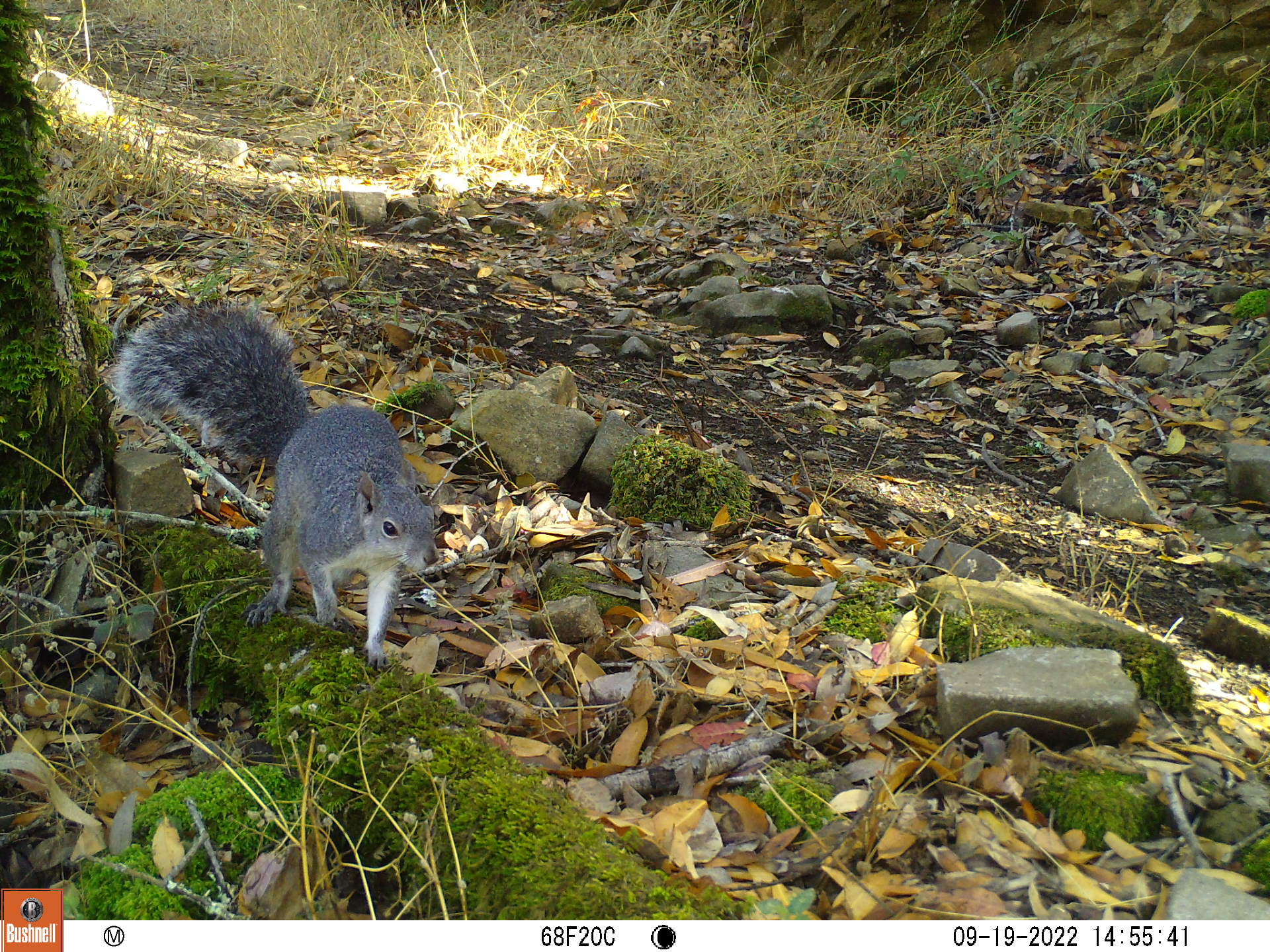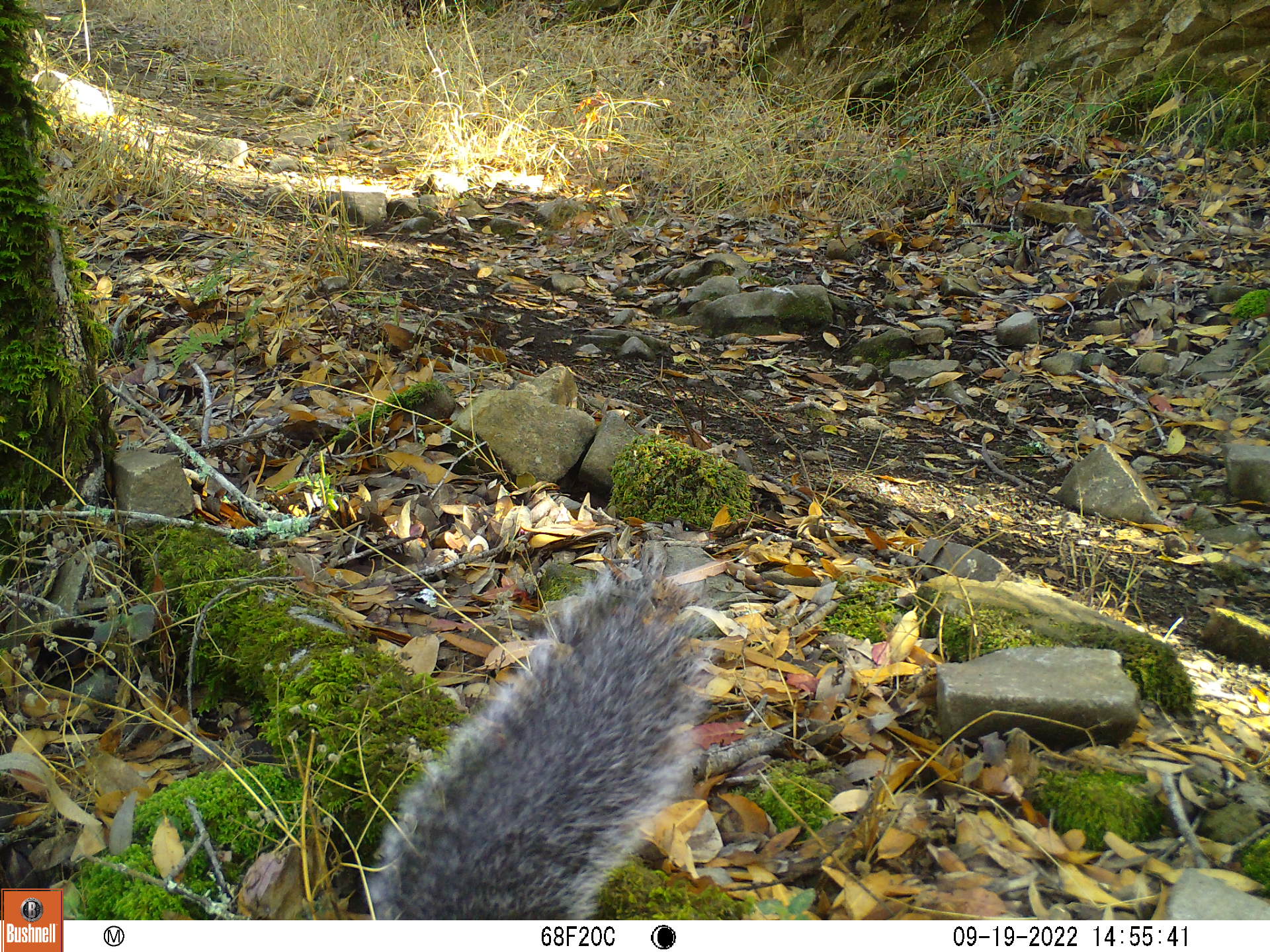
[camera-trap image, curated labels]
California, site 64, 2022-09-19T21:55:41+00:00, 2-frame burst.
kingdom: Animalia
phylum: Chordata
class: Mammalia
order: Rodentia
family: Sciuridae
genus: Sciurus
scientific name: Sciurus griseus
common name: western gray squirrel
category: western grey squirrel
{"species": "western grey squirrel (western gray squirrel) (Sciurus griseus)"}